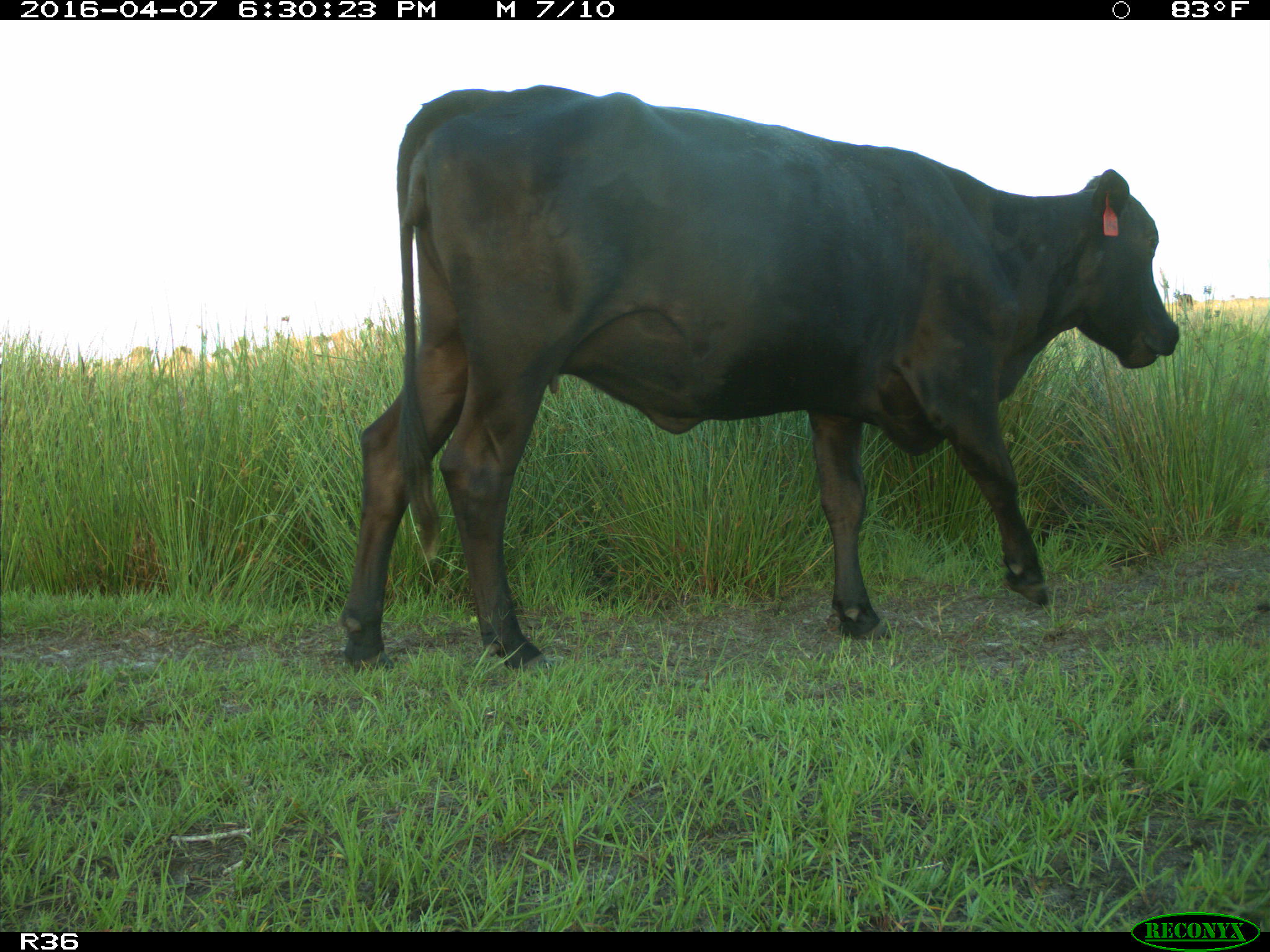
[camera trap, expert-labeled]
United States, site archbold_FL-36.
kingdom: Animalia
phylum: Chordata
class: Mammalia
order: Artiodactyla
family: Bovidae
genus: Bos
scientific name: Bos taurus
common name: domestic cow